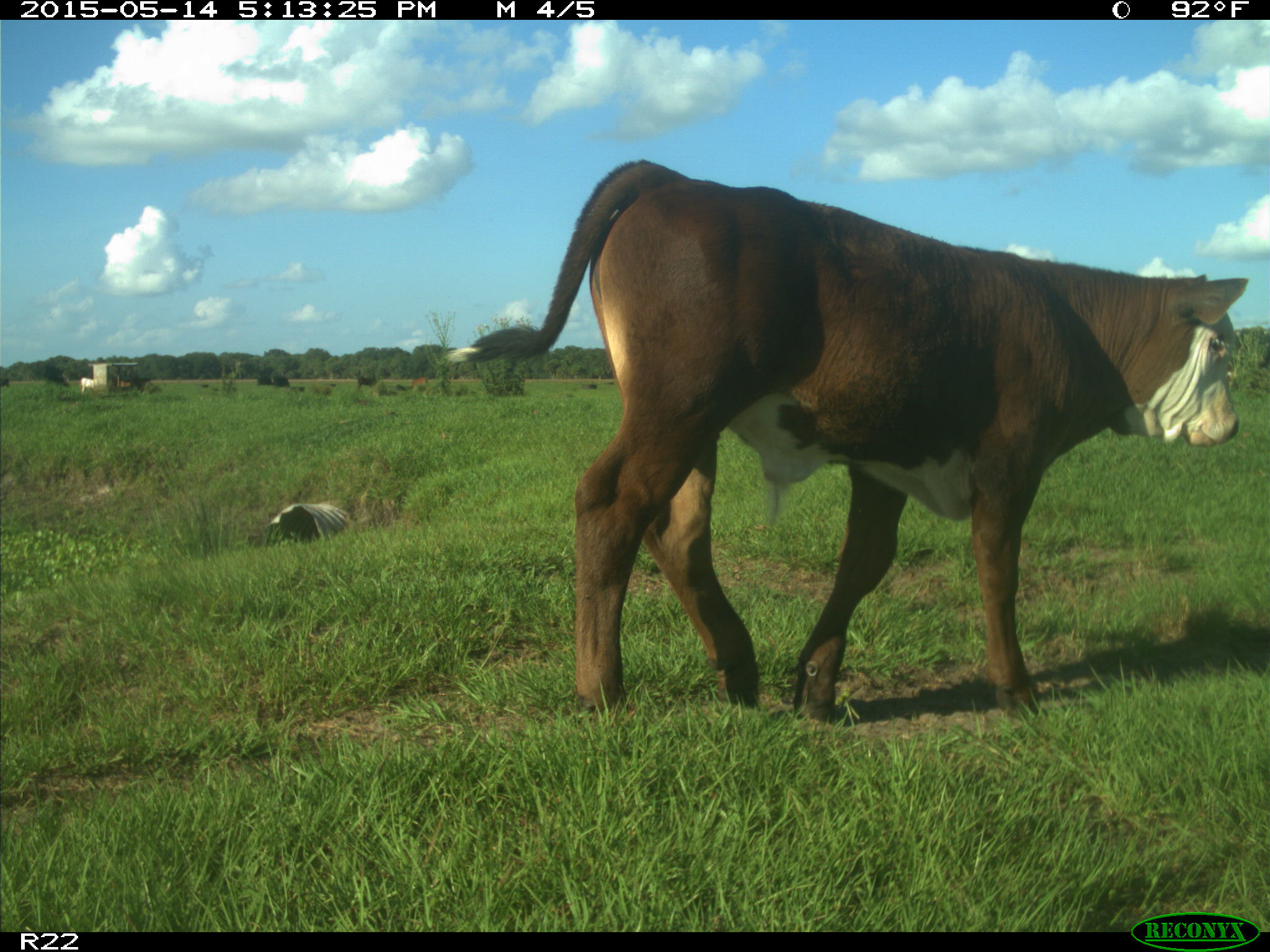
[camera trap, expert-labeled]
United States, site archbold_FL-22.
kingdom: Animalia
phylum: Chordata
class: Mammalia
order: Artiodactyla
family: Bovidae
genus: Bos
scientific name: Bos taurus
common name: domestic cow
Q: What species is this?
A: Bos taurus (domestic cow).